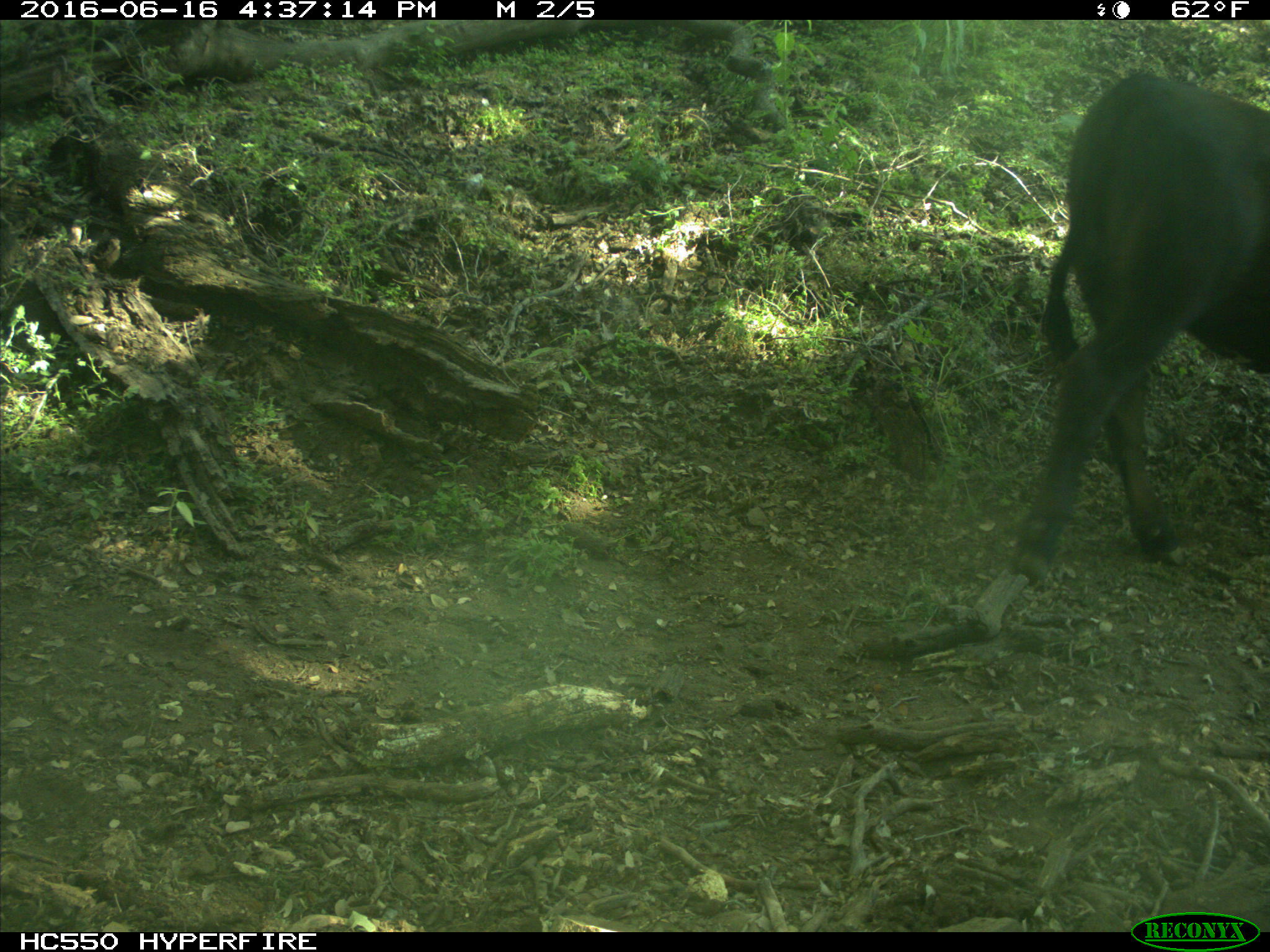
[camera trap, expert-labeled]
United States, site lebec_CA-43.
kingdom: Animalia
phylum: Chordata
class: Mammalia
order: Artiodactyla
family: Bovidae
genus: Bos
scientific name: Bos taurus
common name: domestic cow